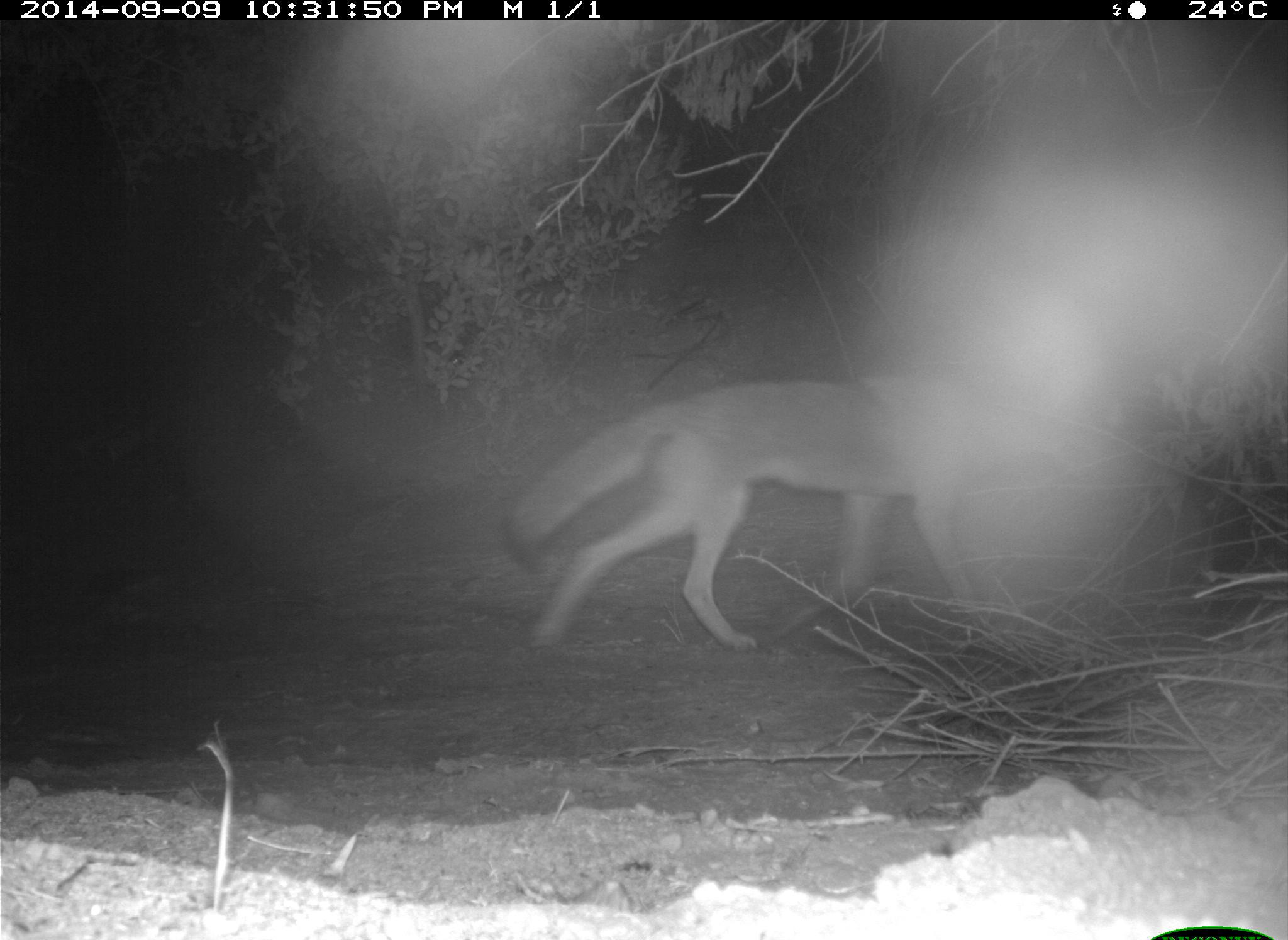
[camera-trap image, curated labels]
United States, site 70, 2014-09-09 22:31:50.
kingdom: Animalia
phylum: Chordata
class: Mammalia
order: Carnivora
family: Canidae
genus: Canis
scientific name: Canis latrans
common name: coyote